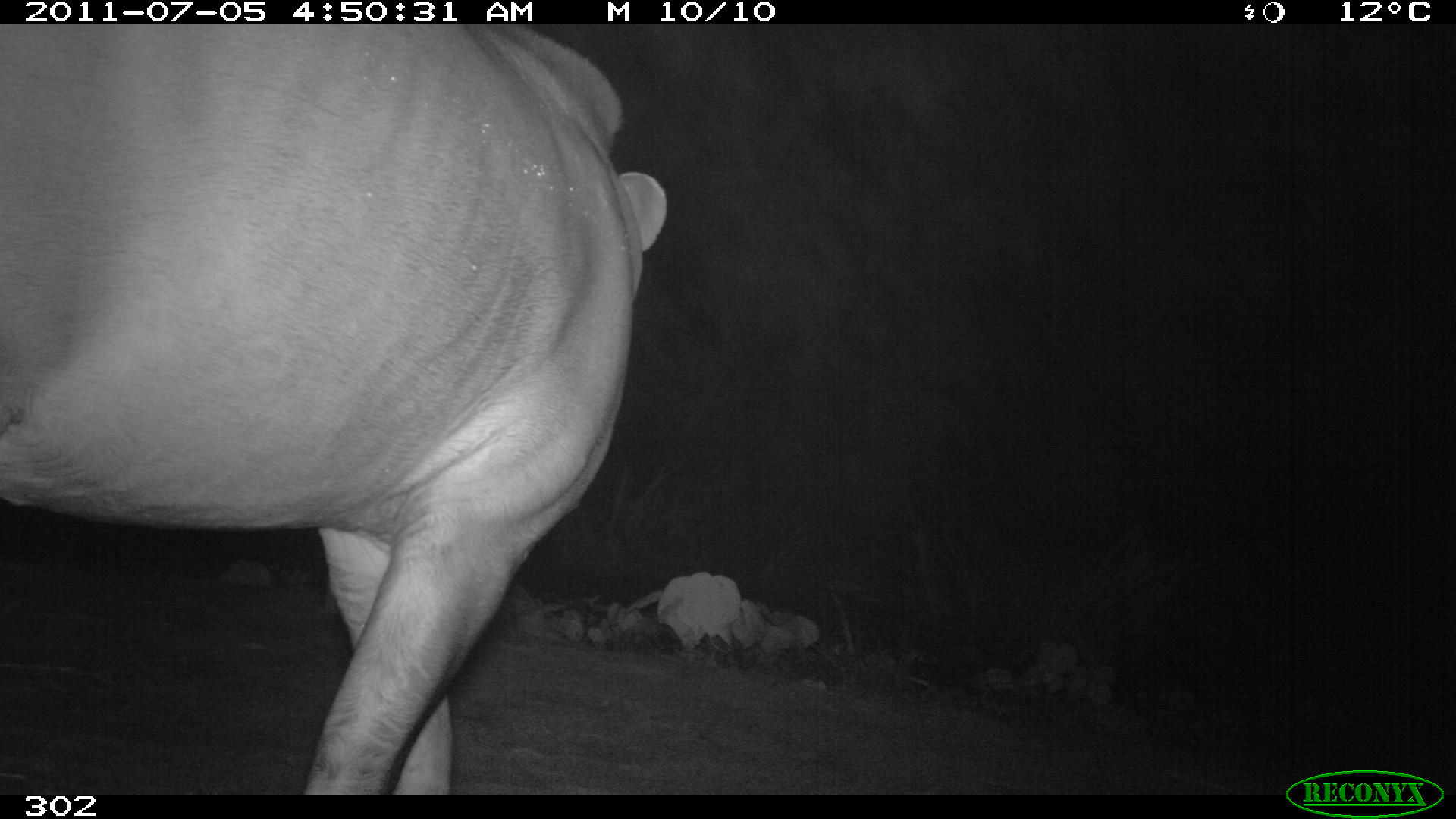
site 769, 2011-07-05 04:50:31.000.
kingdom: Animalia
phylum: Chordata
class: Mammalia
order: Perissodactyla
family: Tapiridae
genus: Tapirus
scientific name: Tapirus terrestris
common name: south american tapir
Tapirus terrestris (south american tapir).